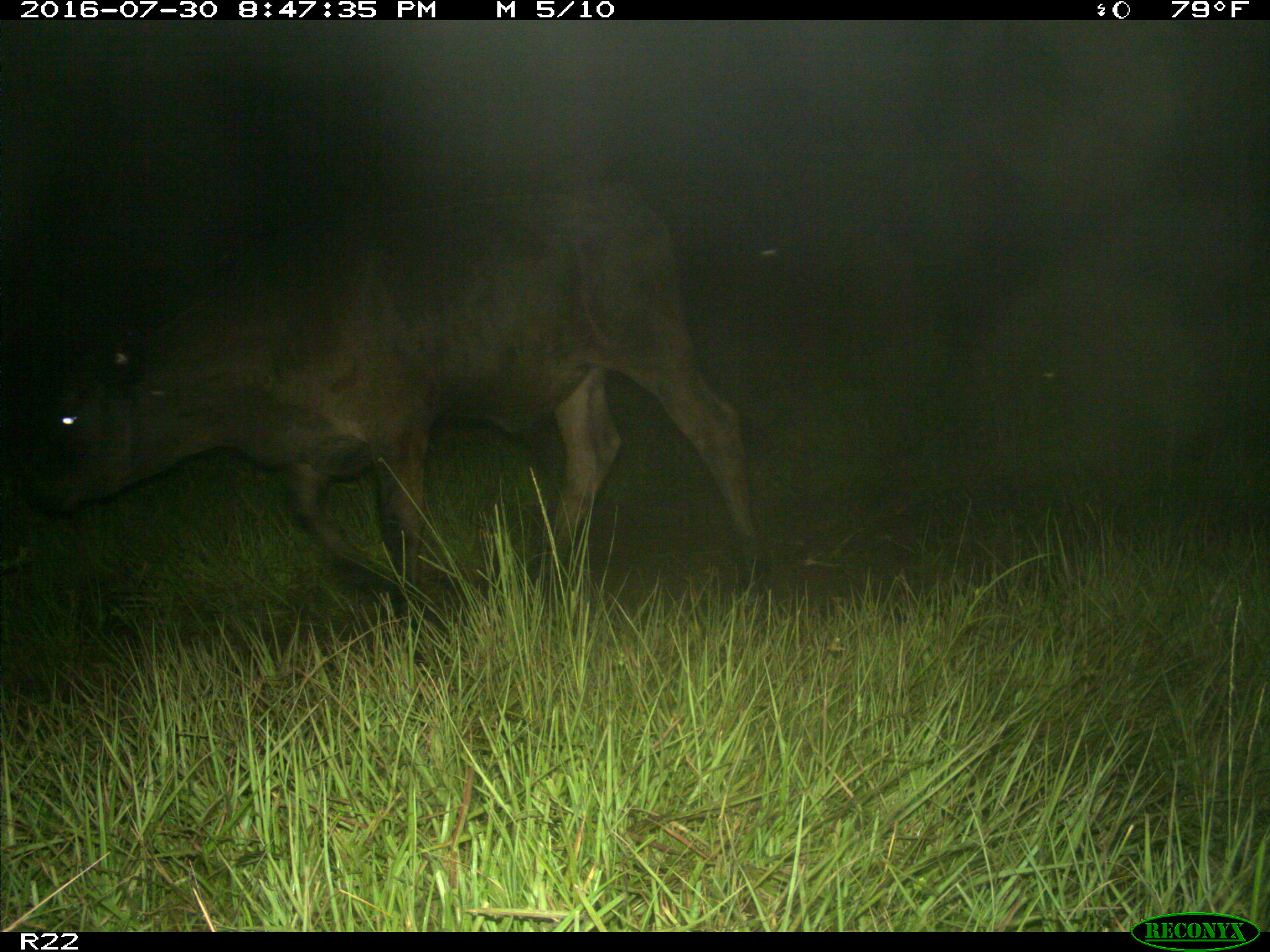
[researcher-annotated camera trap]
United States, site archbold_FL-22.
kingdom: Animalia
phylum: Chordata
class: Mammalia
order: Artiodactyla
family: Bovidae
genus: Bos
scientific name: Bos taurus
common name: domestic cow